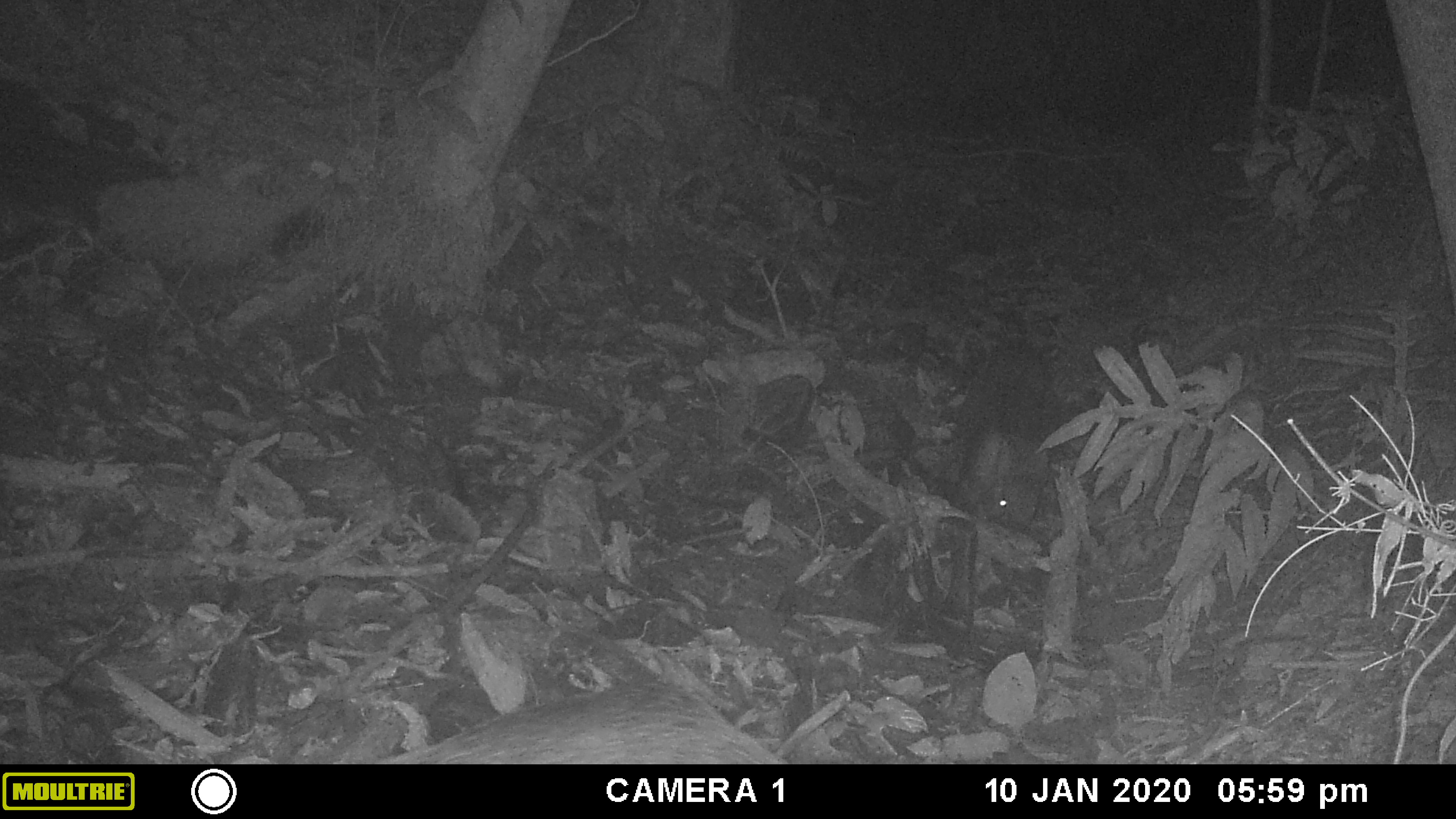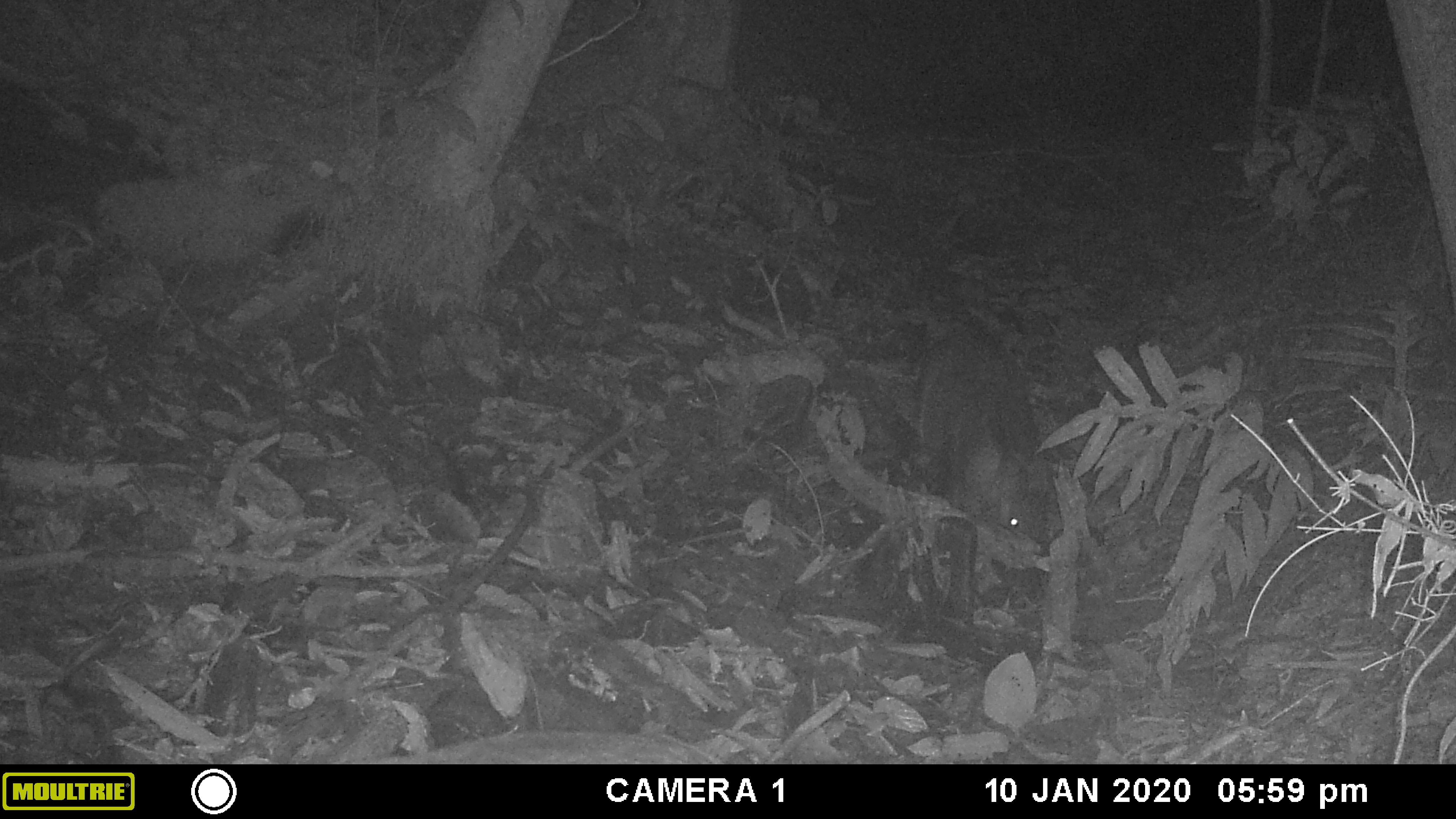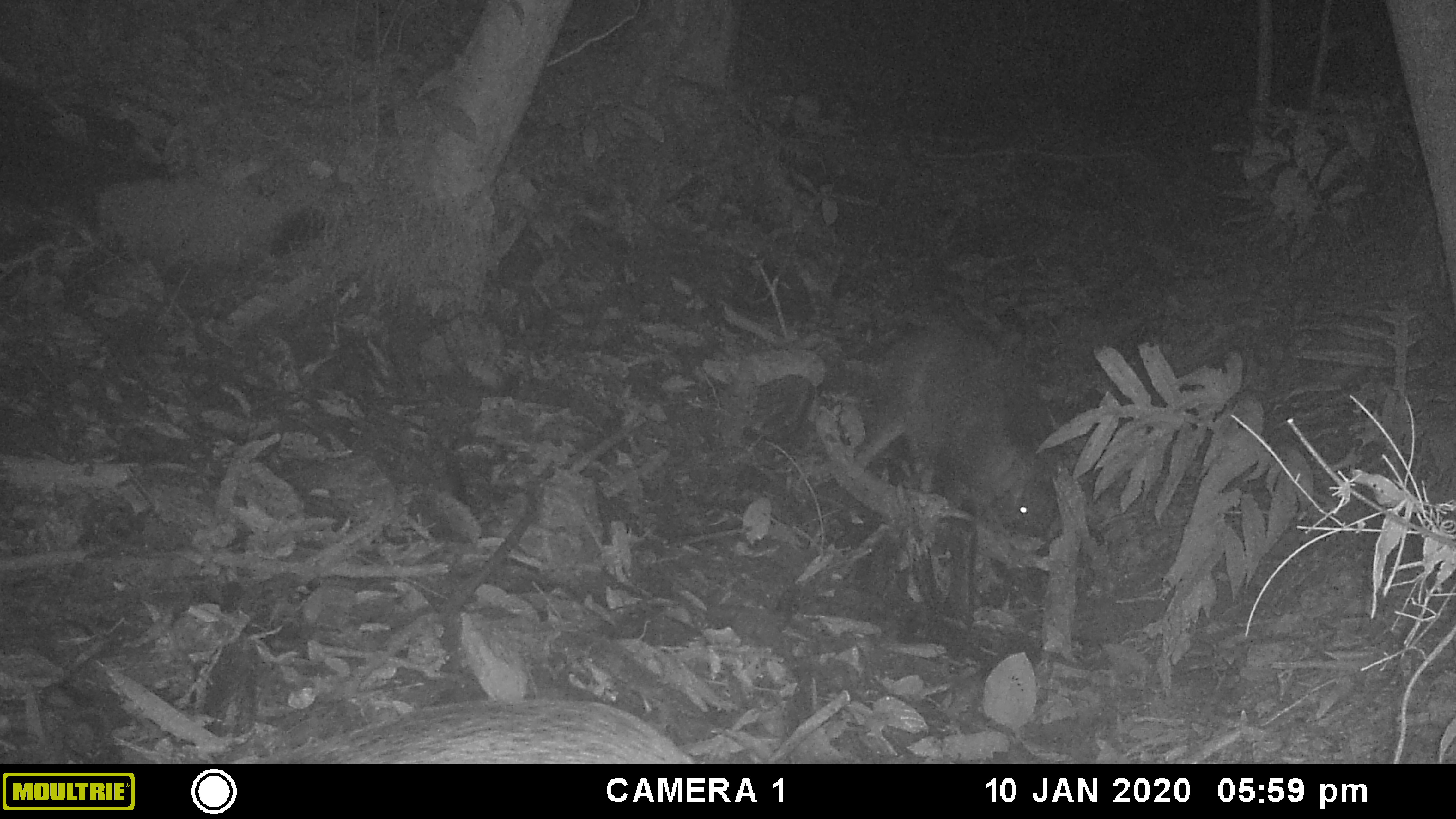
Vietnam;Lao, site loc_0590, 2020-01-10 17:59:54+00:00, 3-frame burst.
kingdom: Animalia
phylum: Chordata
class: Mammalia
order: Artiodactyla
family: Suidae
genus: Sus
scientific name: Sus scrofa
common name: eurasian wild pig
Eurasian wild pig (Sus scrofa). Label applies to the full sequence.